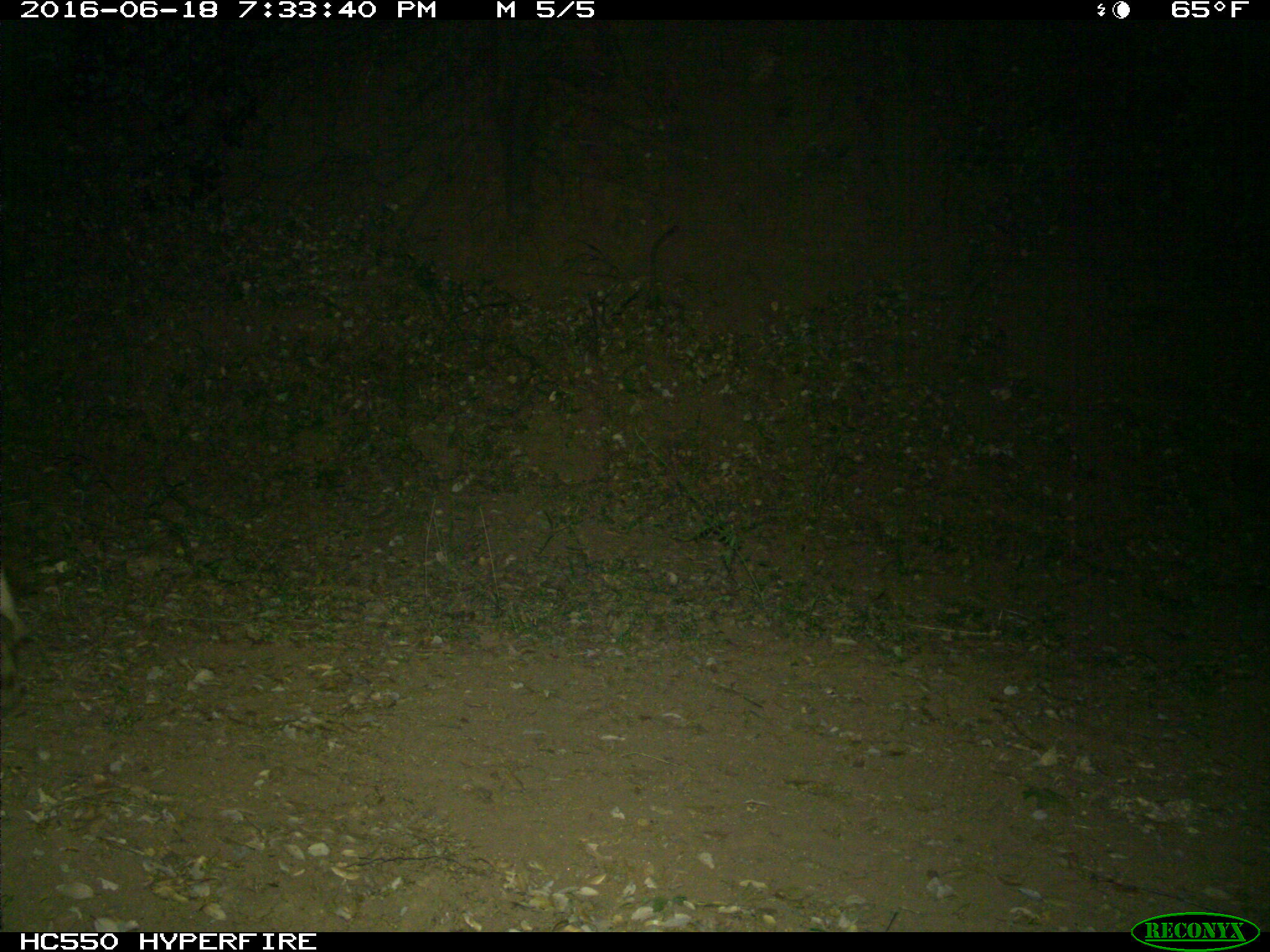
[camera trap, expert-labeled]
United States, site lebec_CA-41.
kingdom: Animalia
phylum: Chordata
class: Mammalia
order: Artiodactyla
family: Bovidae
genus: Bos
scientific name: Bos taurus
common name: domestic cow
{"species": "Bos taurus (domestic cow)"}